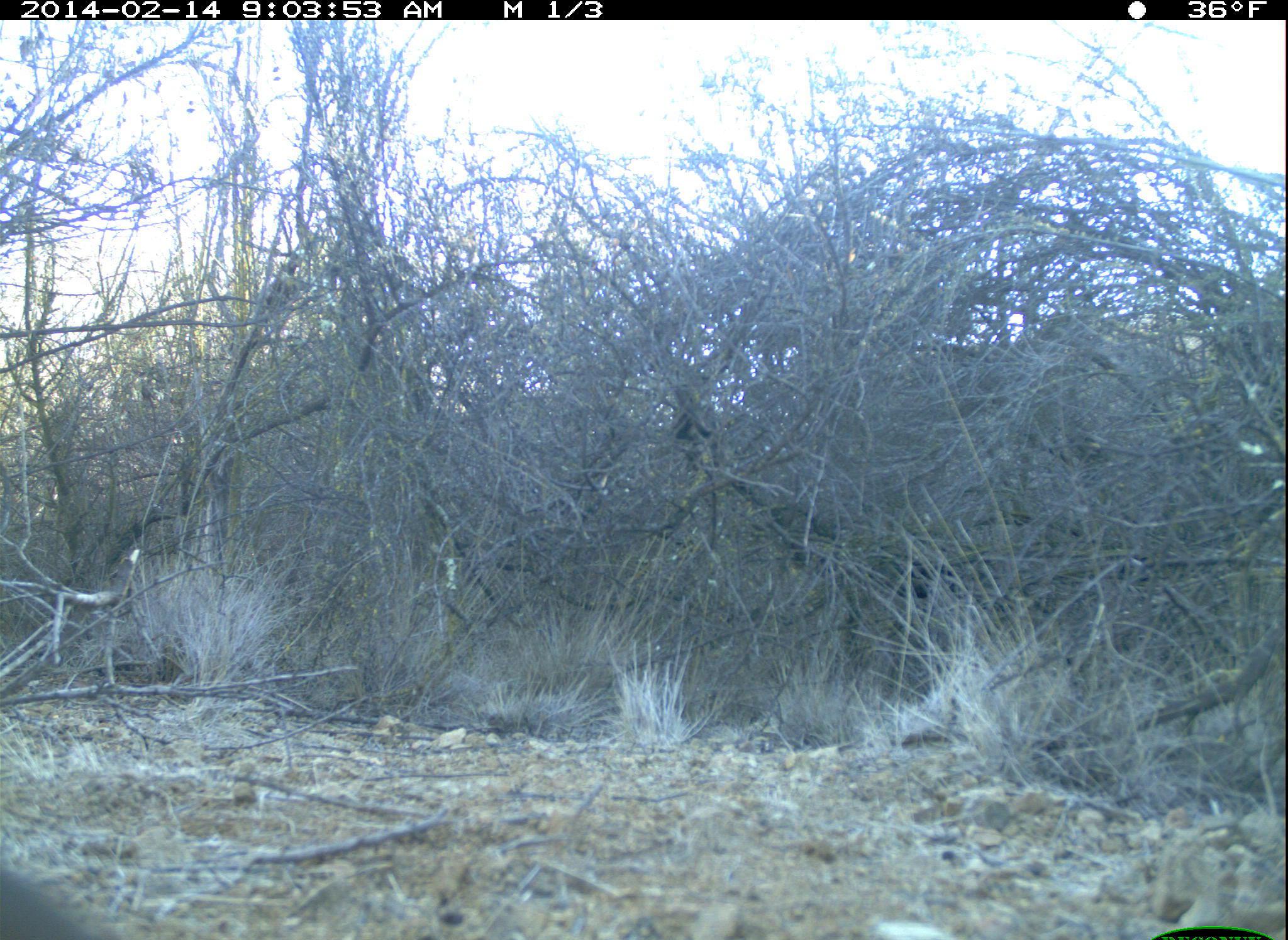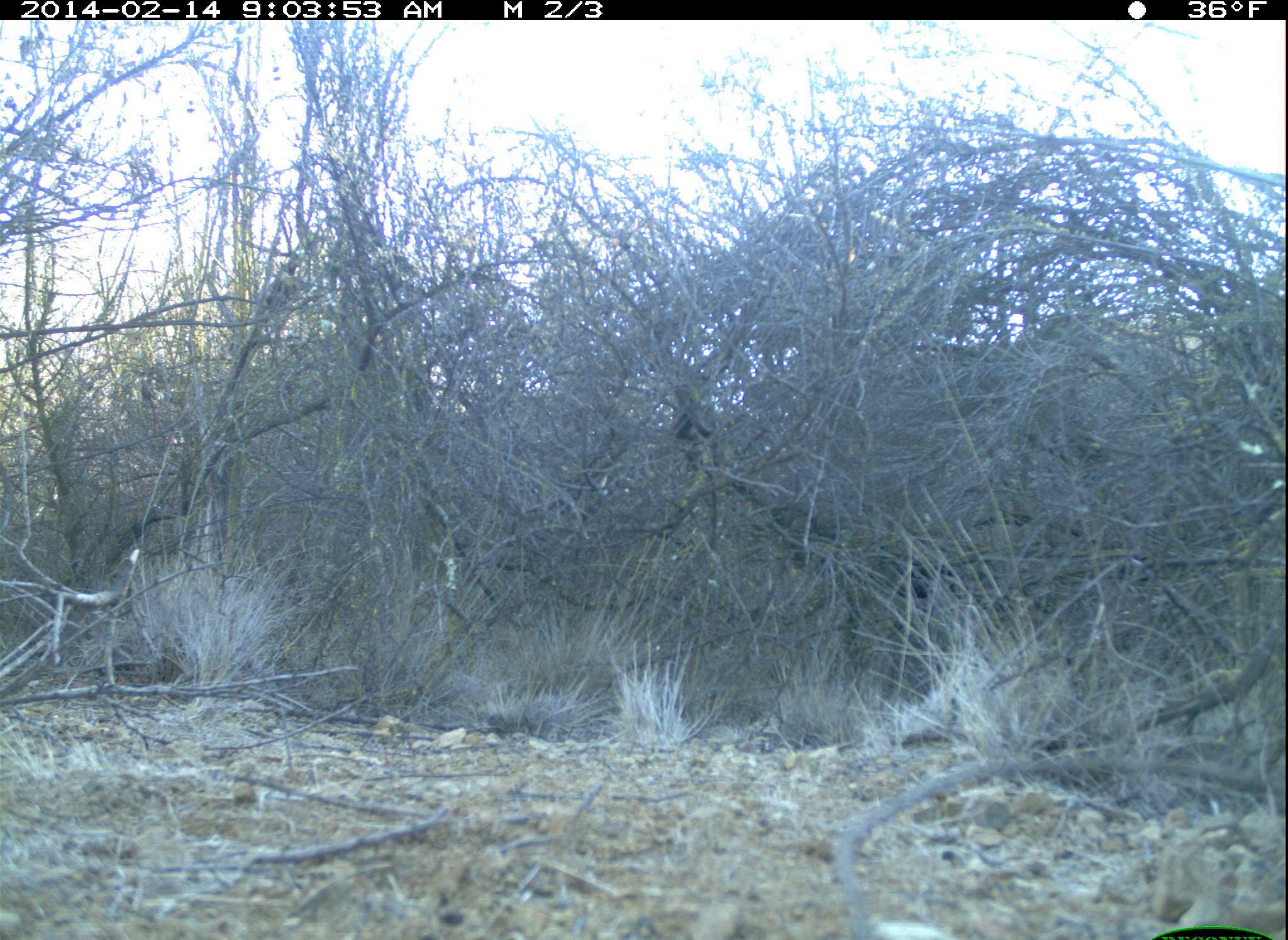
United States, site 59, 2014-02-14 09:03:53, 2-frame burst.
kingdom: Animalia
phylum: Chordata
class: Aves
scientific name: Aves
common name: bird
Bird (Aves).